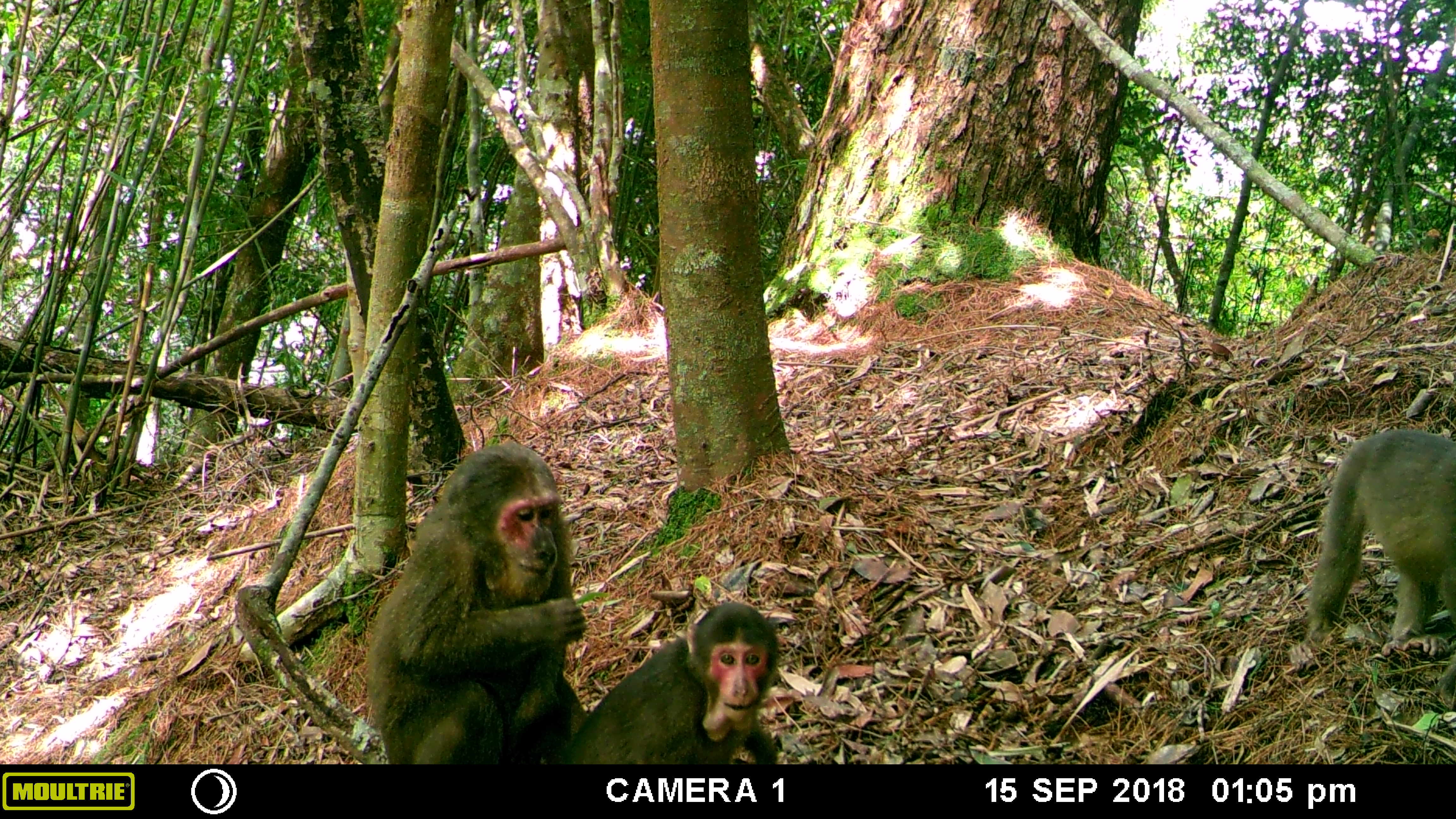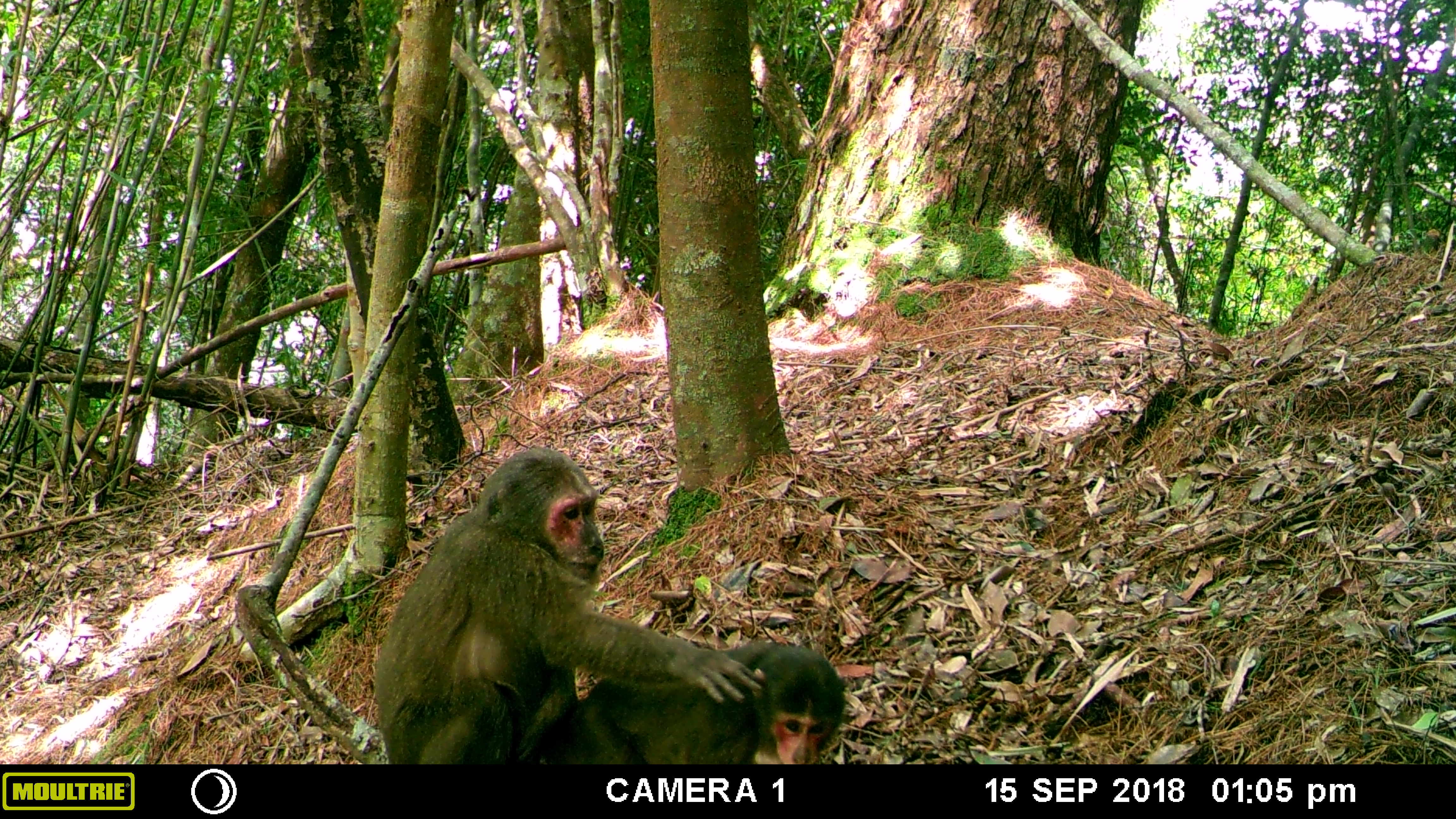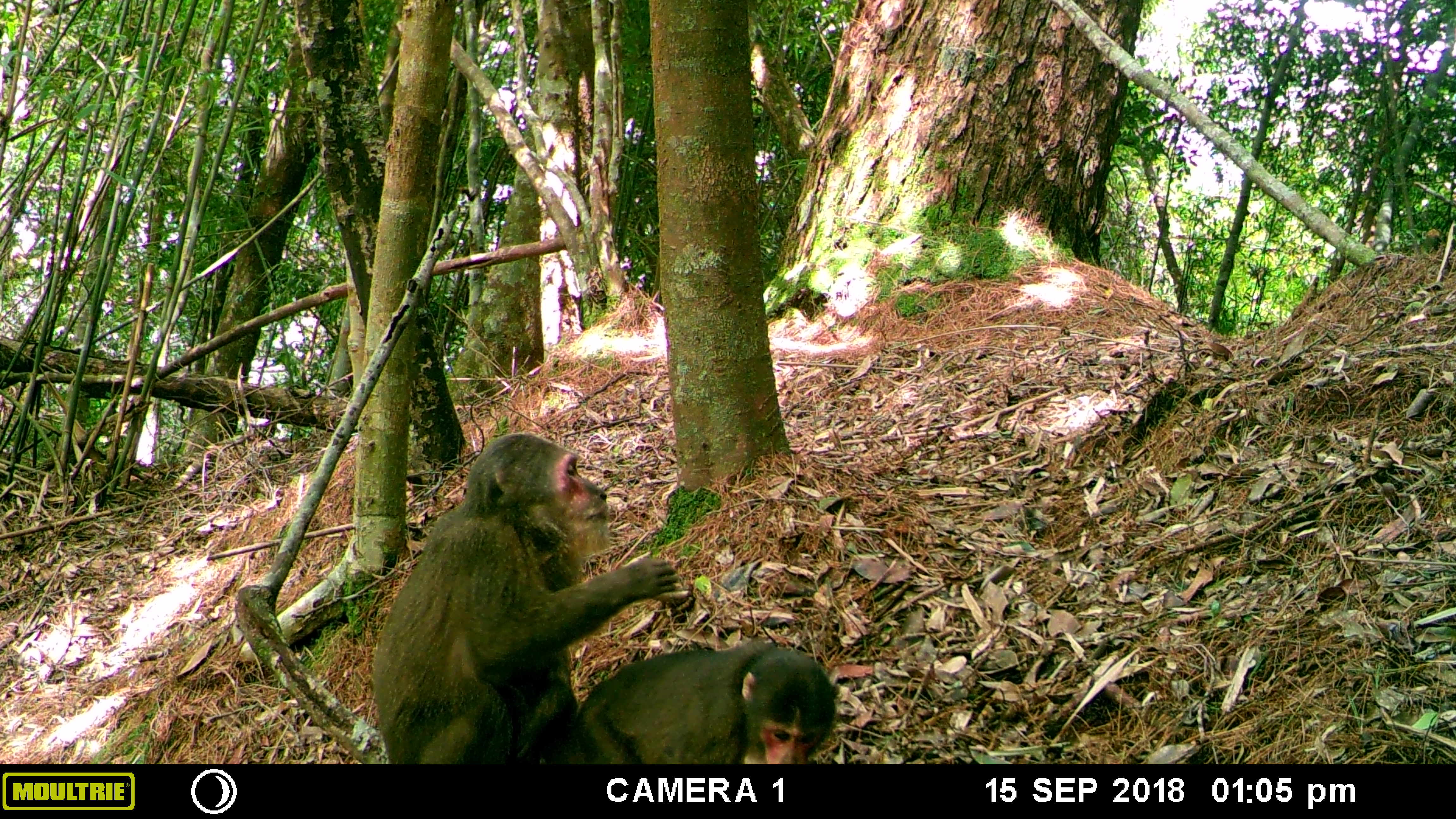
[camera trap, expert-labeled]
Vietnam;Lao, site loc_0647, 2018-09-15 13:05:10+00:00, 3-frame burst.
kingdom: Animalia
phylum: Chordata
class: Mammalia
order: Primates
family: Cercopithecidae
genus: Macaca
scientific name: Macaca arctoides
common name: stump-tailed macaque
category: stump tailed macaque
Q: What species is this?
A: Stump tailed macaque (stump-tailed macaque) (Macaca arctoides).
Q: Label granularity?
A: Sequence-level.